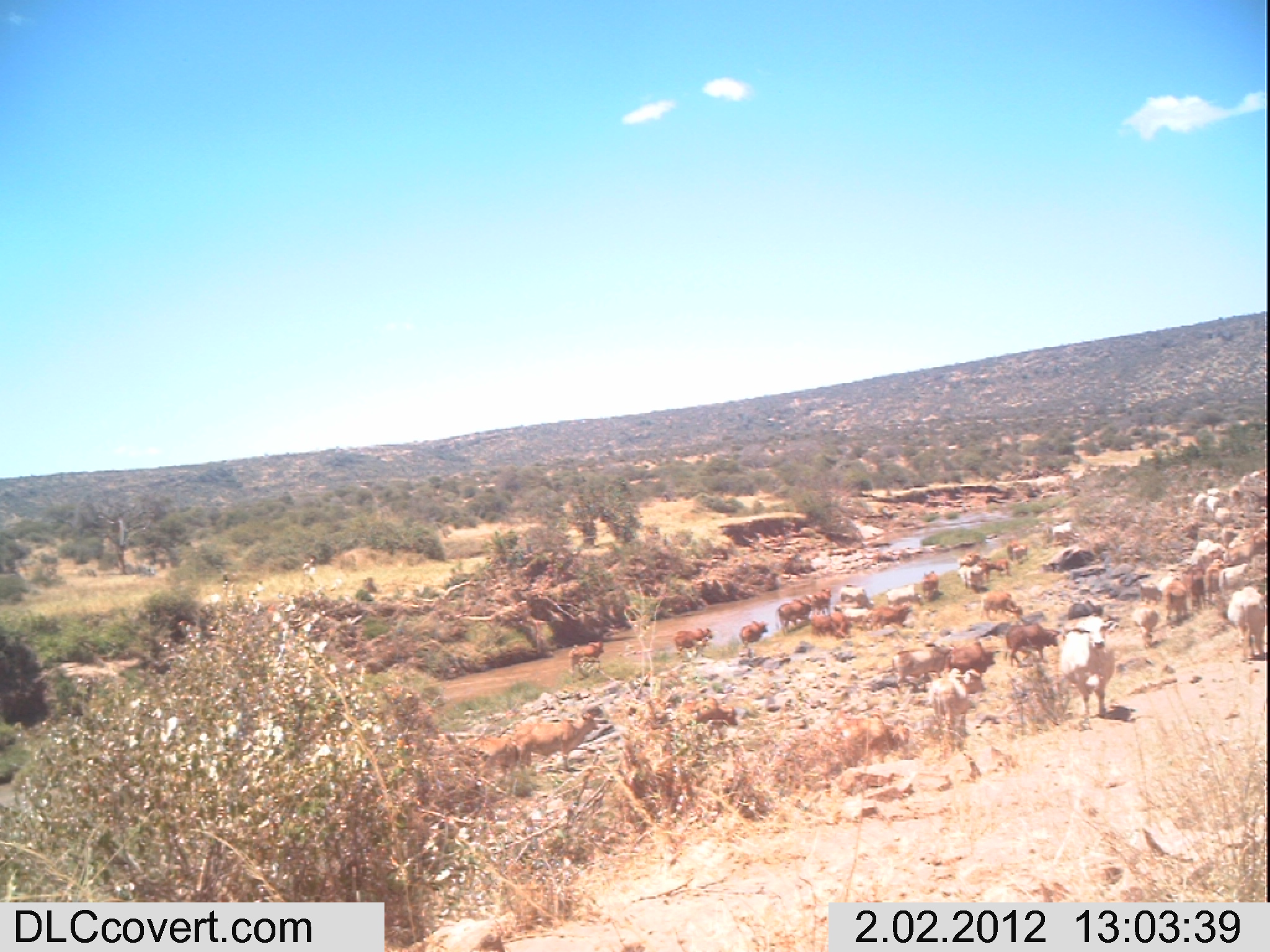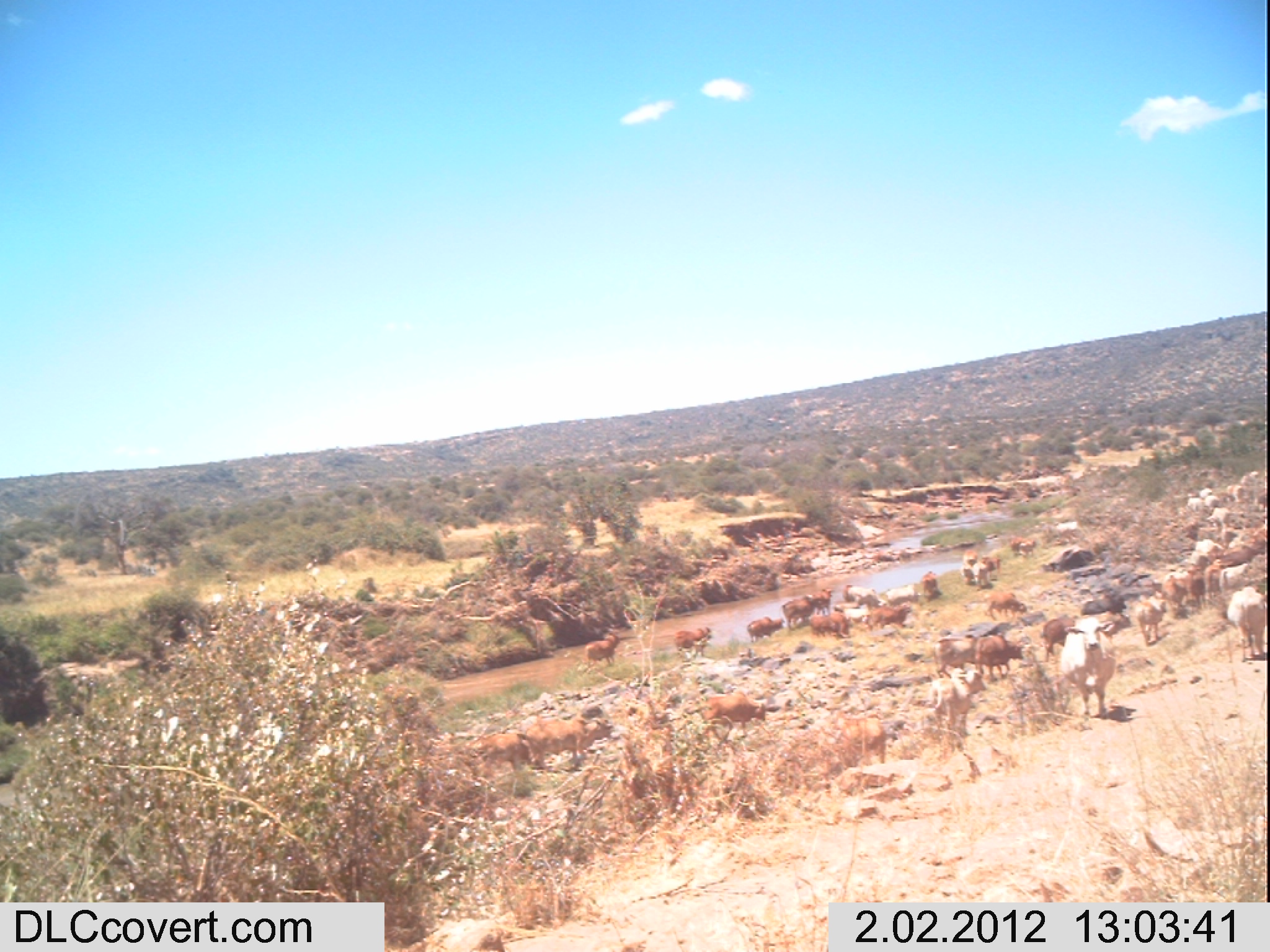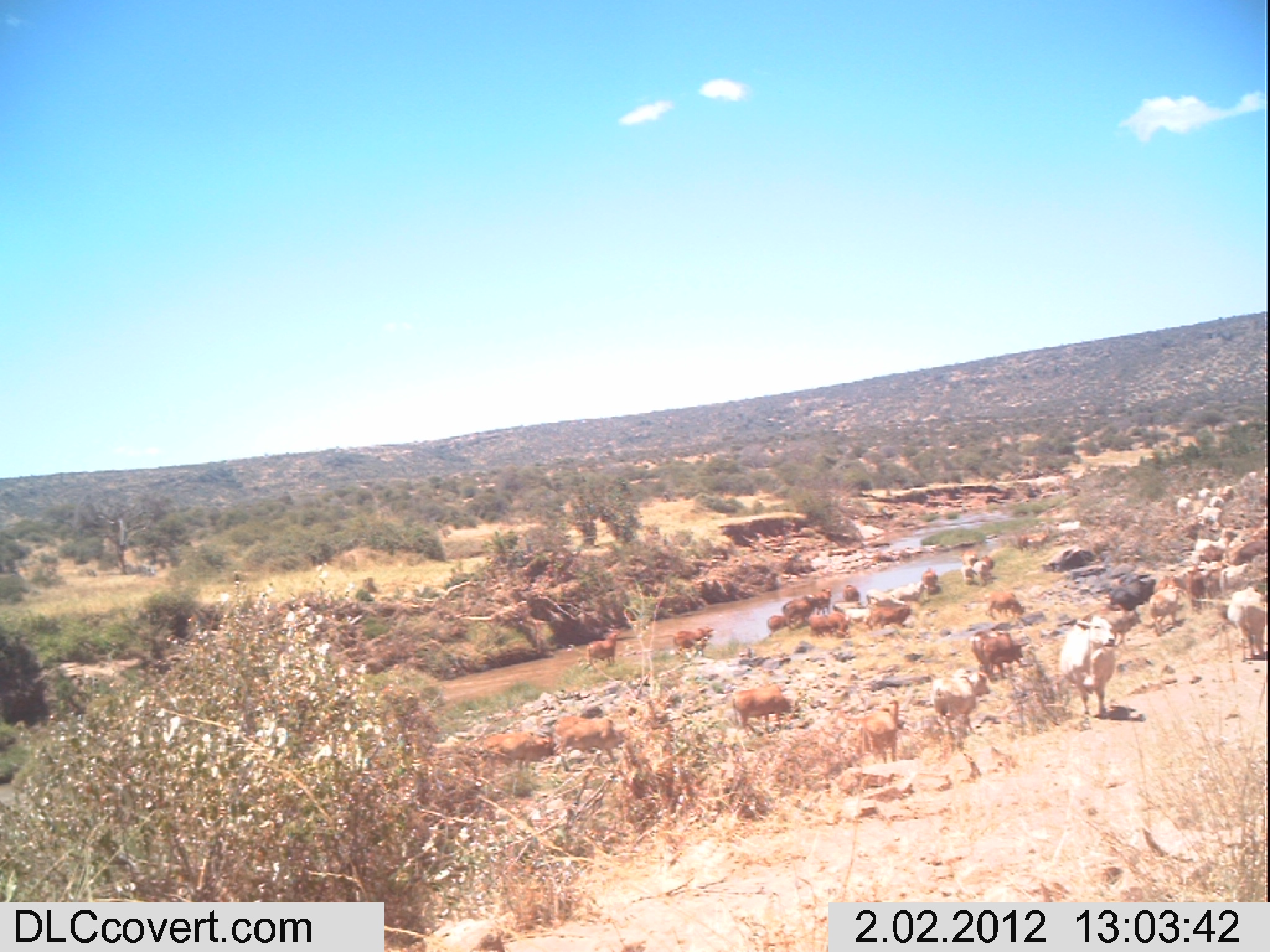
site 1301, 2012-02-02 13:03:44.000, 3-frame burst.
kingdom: Animalia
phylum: Chordata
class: Mammalia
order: Artiodactyla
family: Bovidae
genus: Bos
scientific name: Bos taurus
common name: domestic cattle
Bos taurus (domestic cattle), count 36.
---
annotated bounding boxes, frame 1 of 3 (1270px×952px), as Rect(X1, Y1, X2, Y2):
group: Rect(452, 465, 1270, 804)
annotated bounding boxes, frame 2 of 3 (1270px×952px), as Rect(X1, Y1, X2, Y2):
group: Rect(457, 464, 1270, 797)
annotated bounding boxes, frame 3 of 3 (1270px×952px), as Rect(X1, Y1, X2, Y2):
group: Rect(457, 464, 1270, 782)